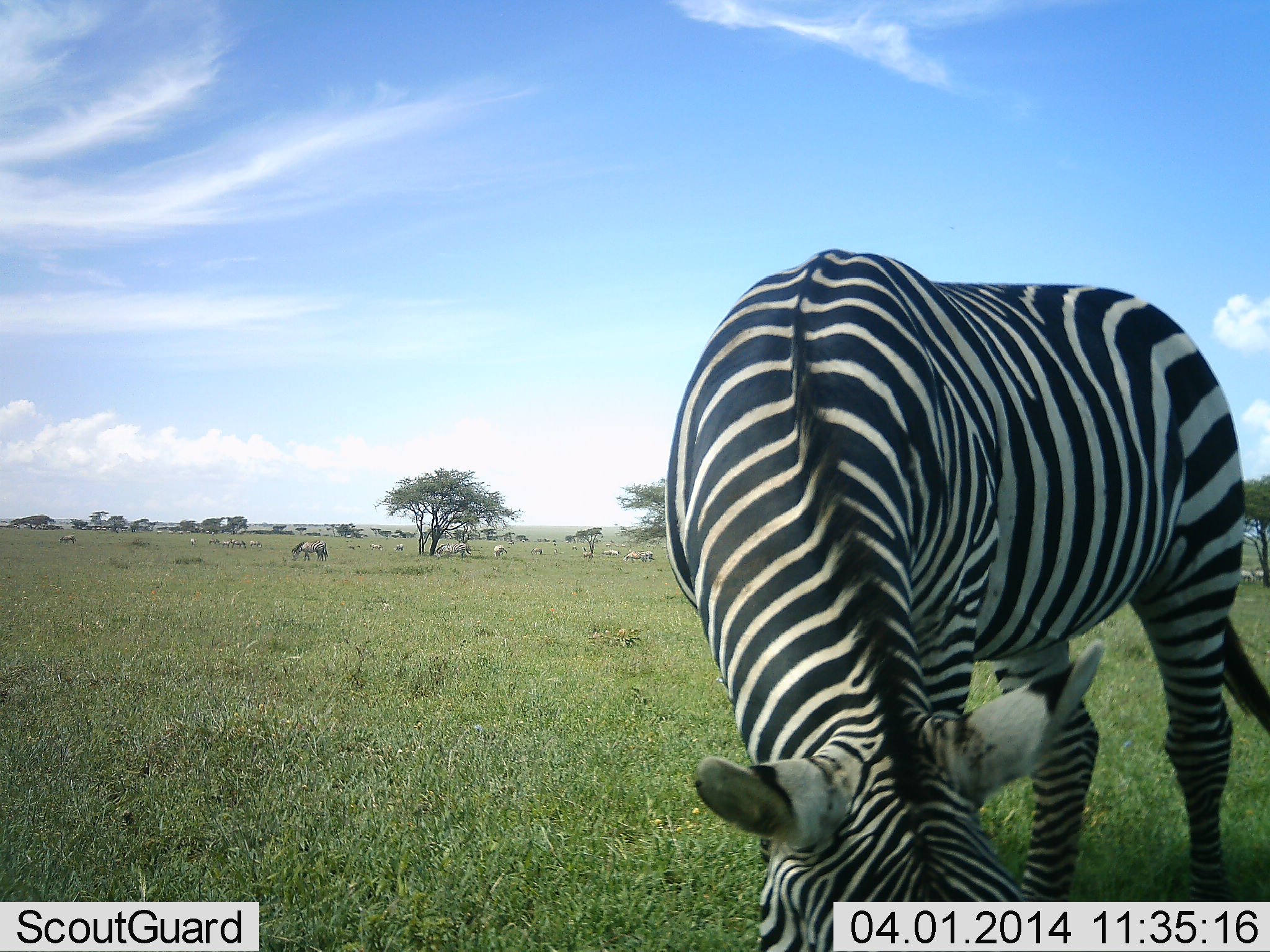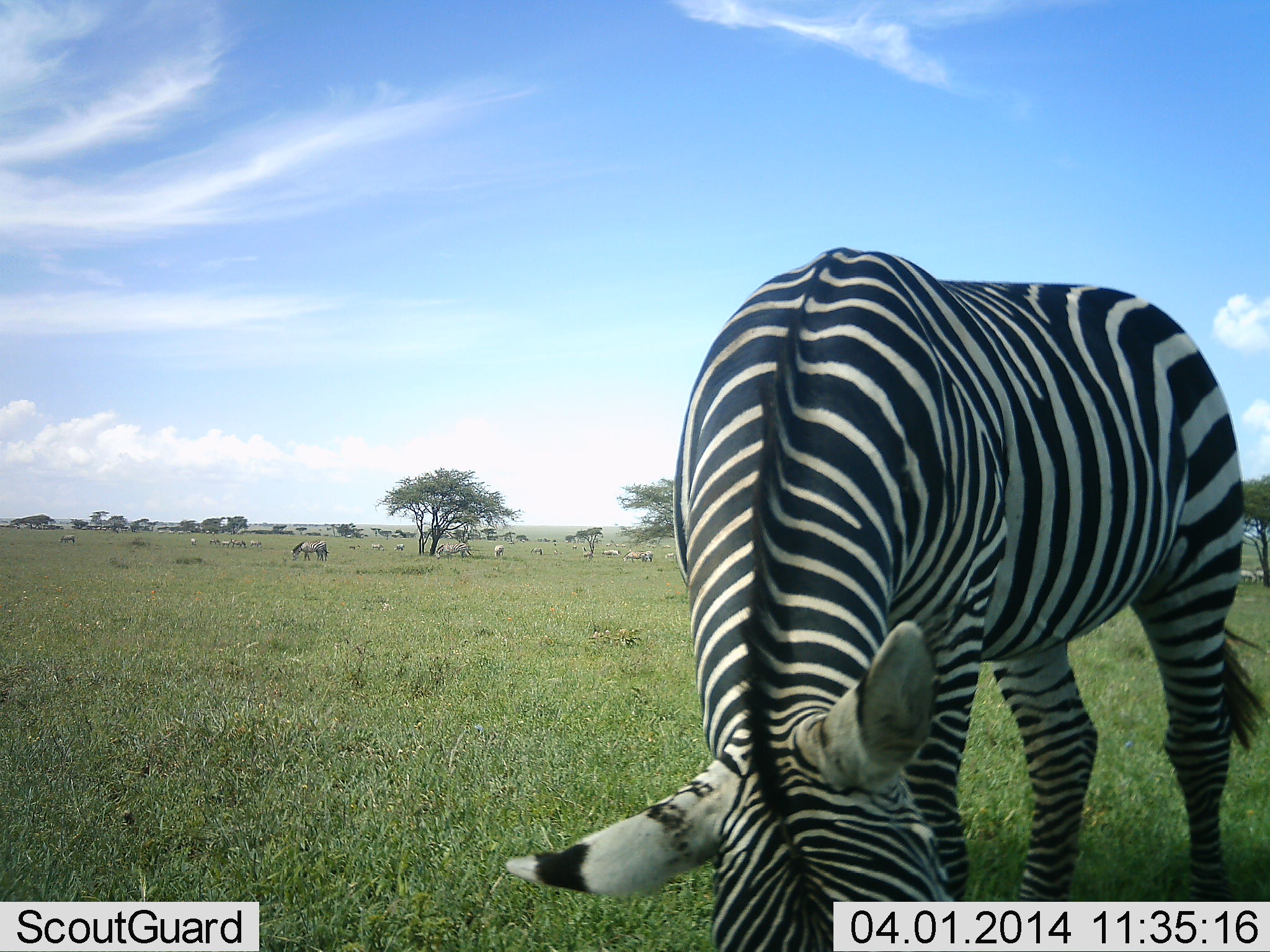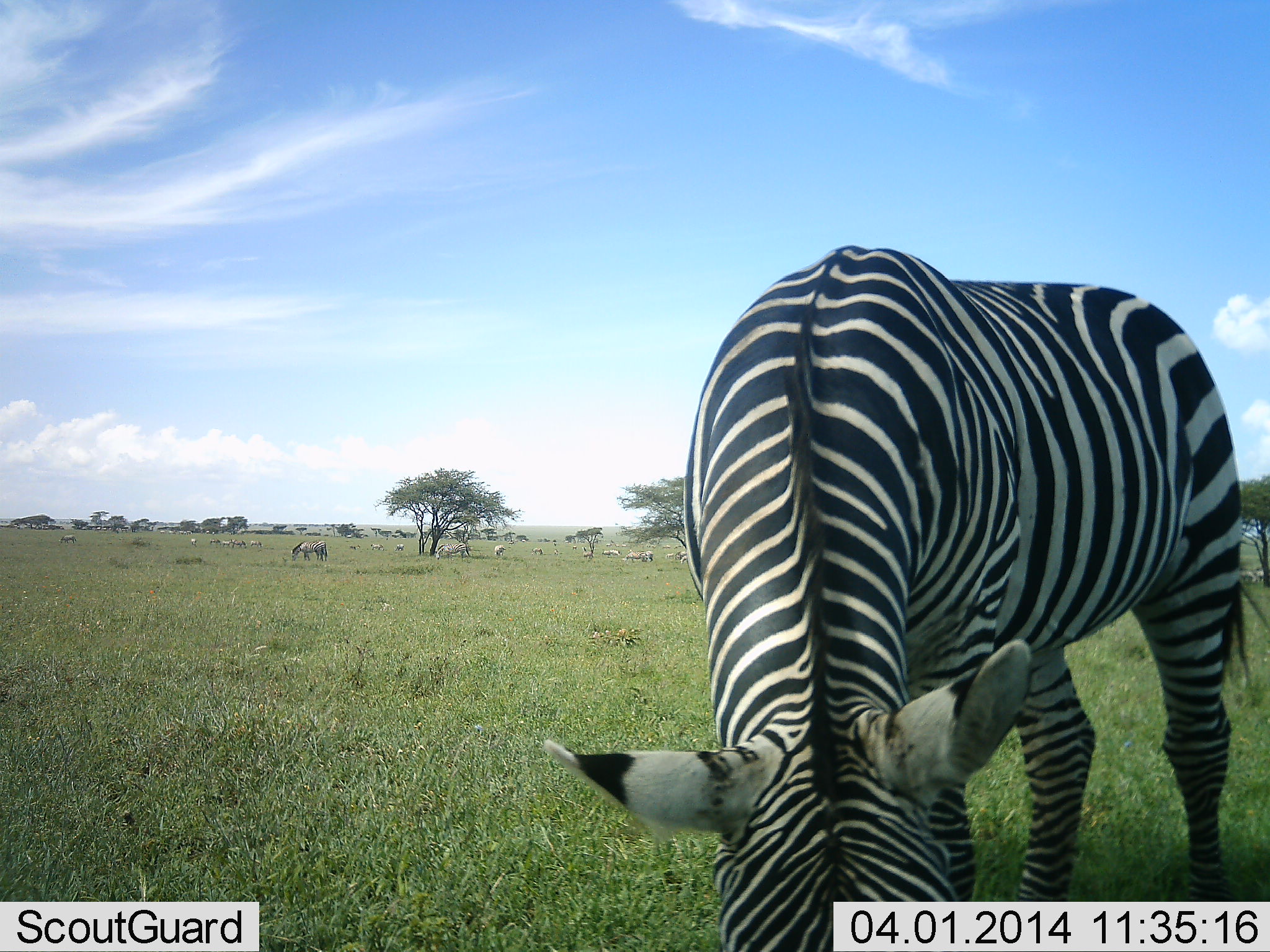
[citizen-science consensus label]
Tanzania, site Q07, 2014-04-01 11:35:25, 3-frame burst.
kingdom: Animalia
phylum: Chordata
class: Mammalia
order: Perissodactyla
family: Equidae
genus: Equus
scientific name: Equus quagga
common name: plains zebra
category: zebra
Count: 1.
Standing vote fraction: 50%.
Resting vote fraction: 0%.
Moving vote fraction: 0%.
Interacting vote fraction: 17%.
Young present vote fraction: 0%.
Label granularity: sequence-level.